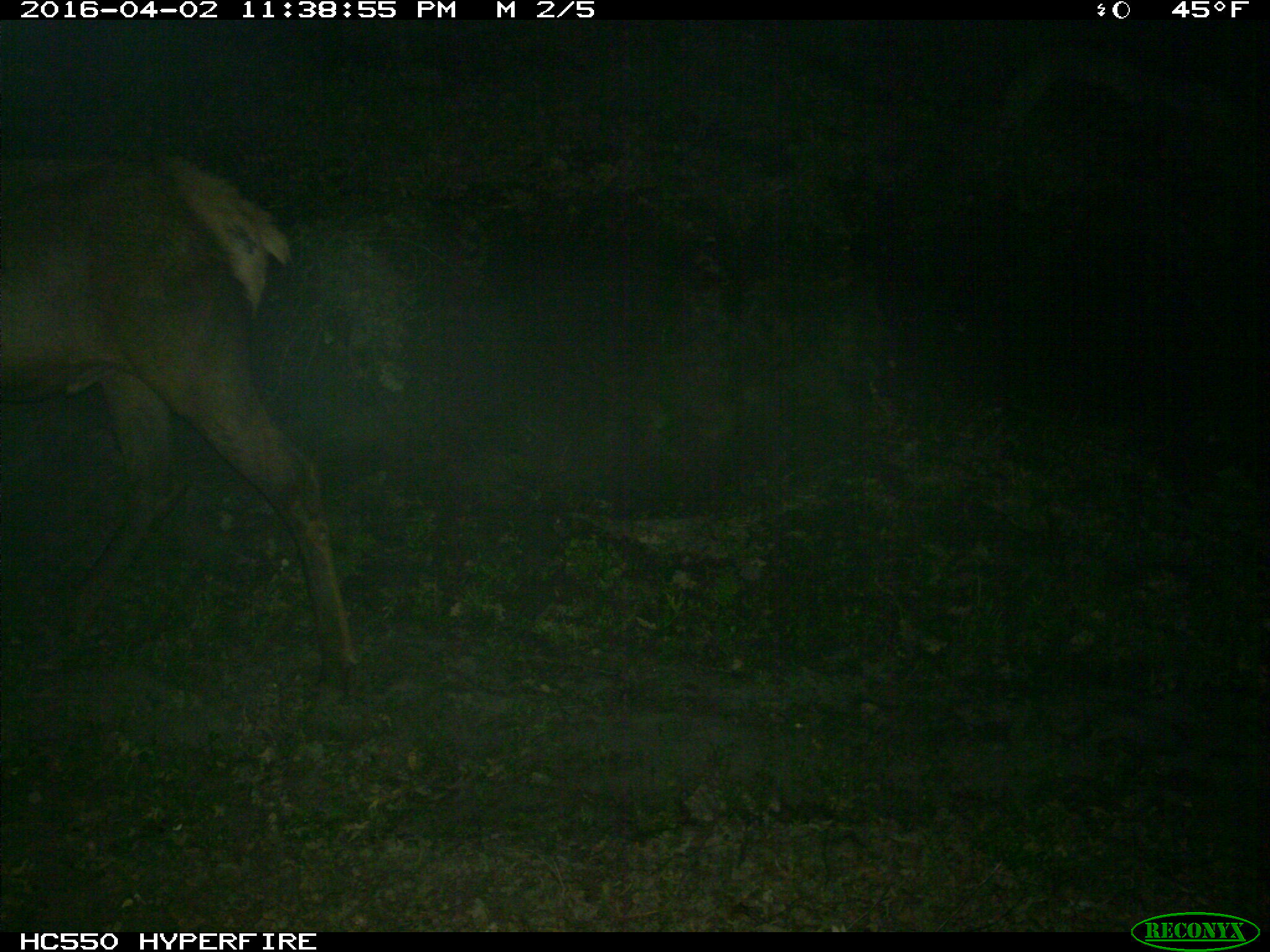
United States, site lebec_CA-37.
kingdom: Animalia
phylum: Chordata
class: Mammalia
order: Artiodactyla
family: Cervidae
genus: Cervus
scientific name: Cervus canadensis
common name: elk